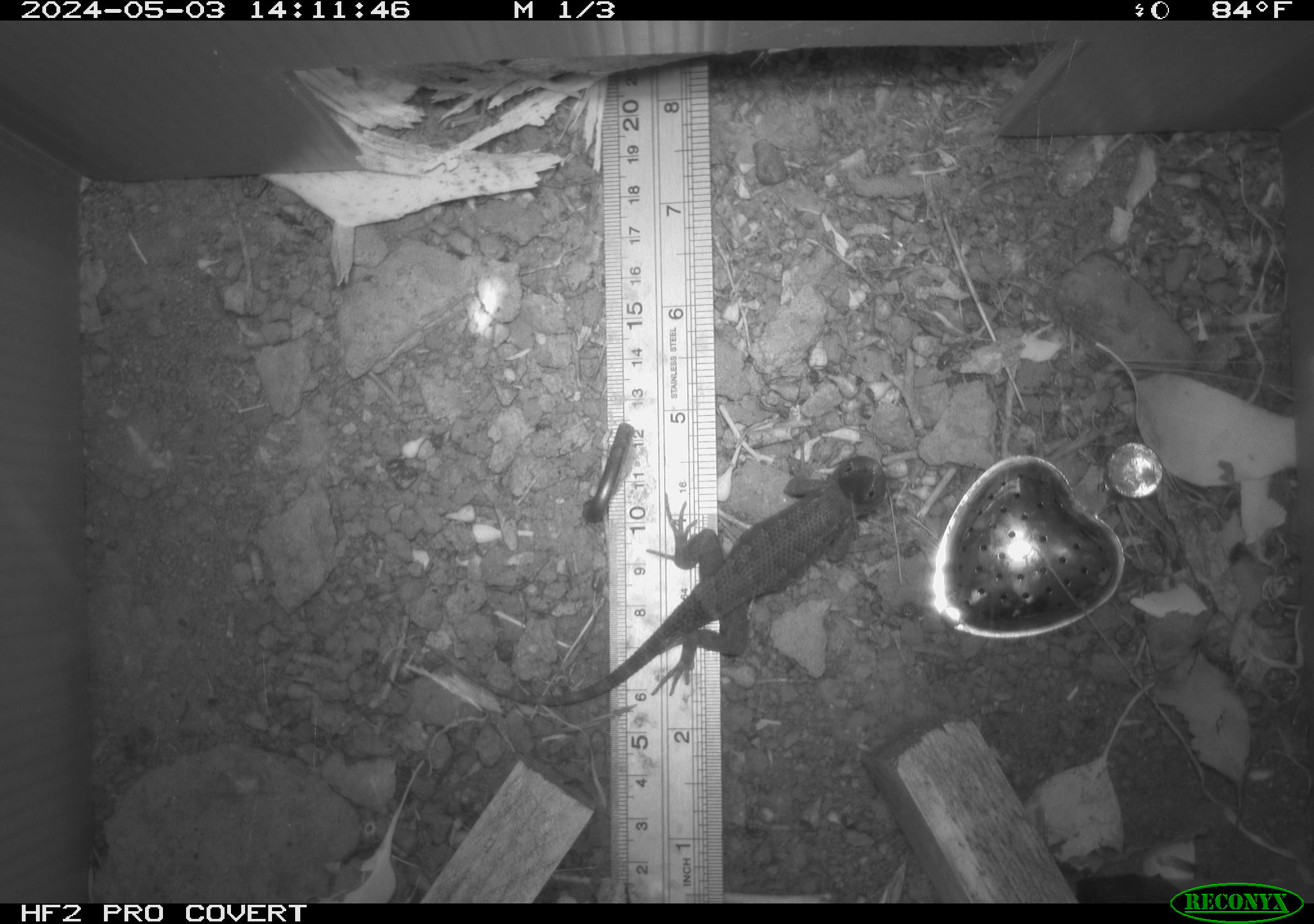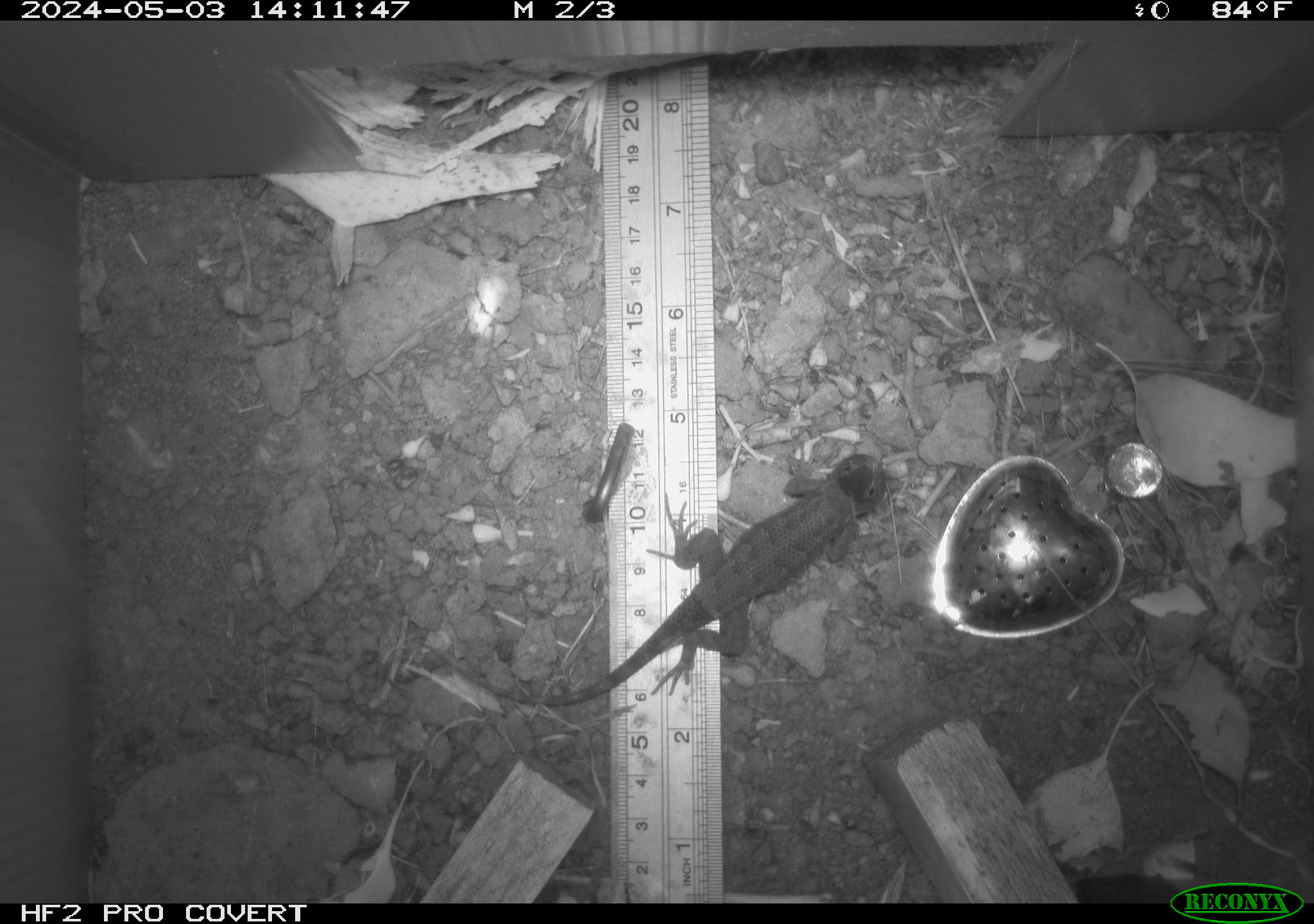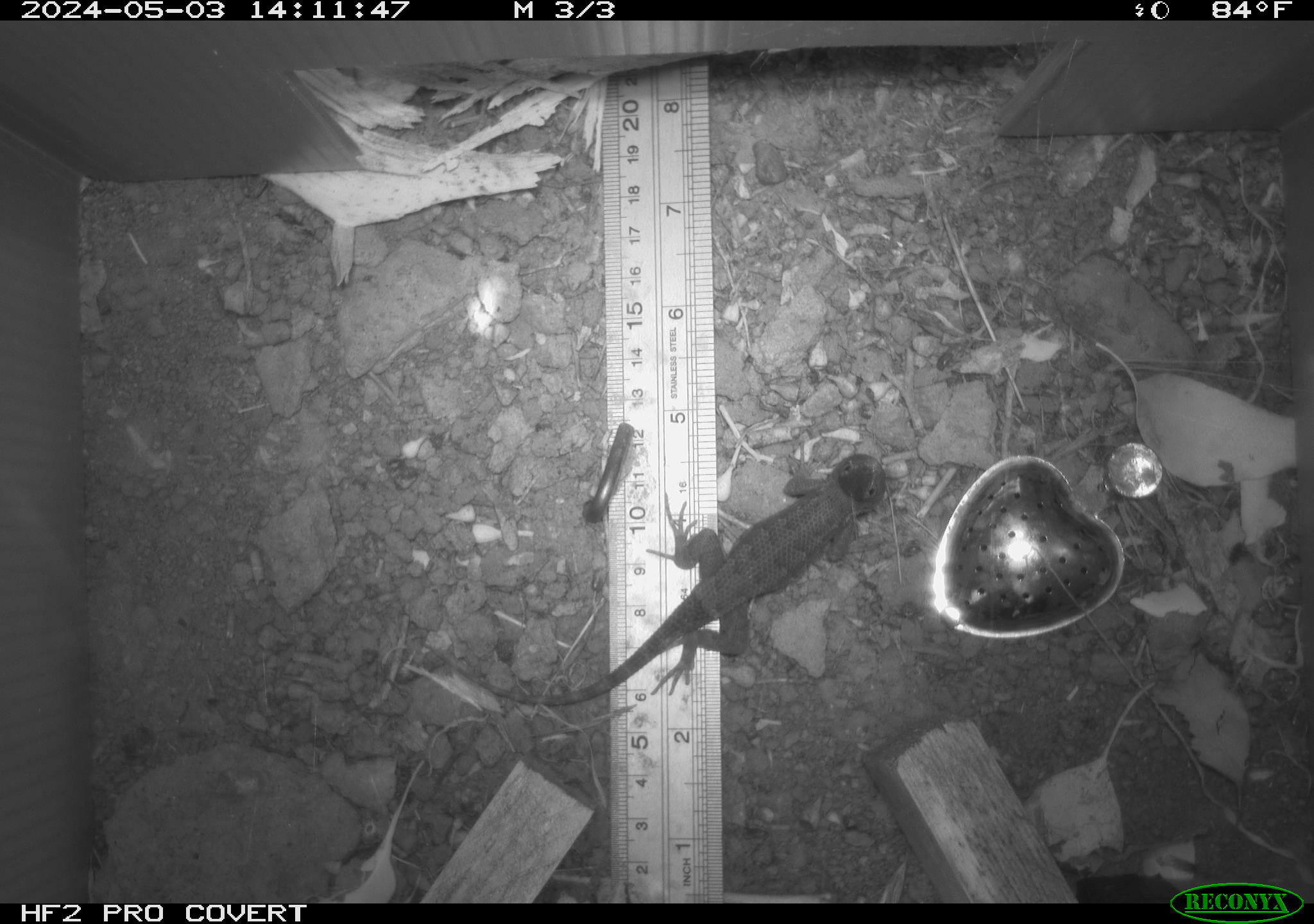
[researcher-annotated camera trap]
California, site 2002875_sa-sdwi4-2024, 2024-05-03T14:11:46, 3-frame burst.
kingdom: Animalia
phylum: Chordata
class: Reptilia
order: Squamata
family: Phrynosomatidae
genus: Sceloporus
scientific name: Sceloporus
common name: spiny lizards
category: sceloporus species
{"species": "sceloporus species (spiny lizards) (Sceloporus)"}